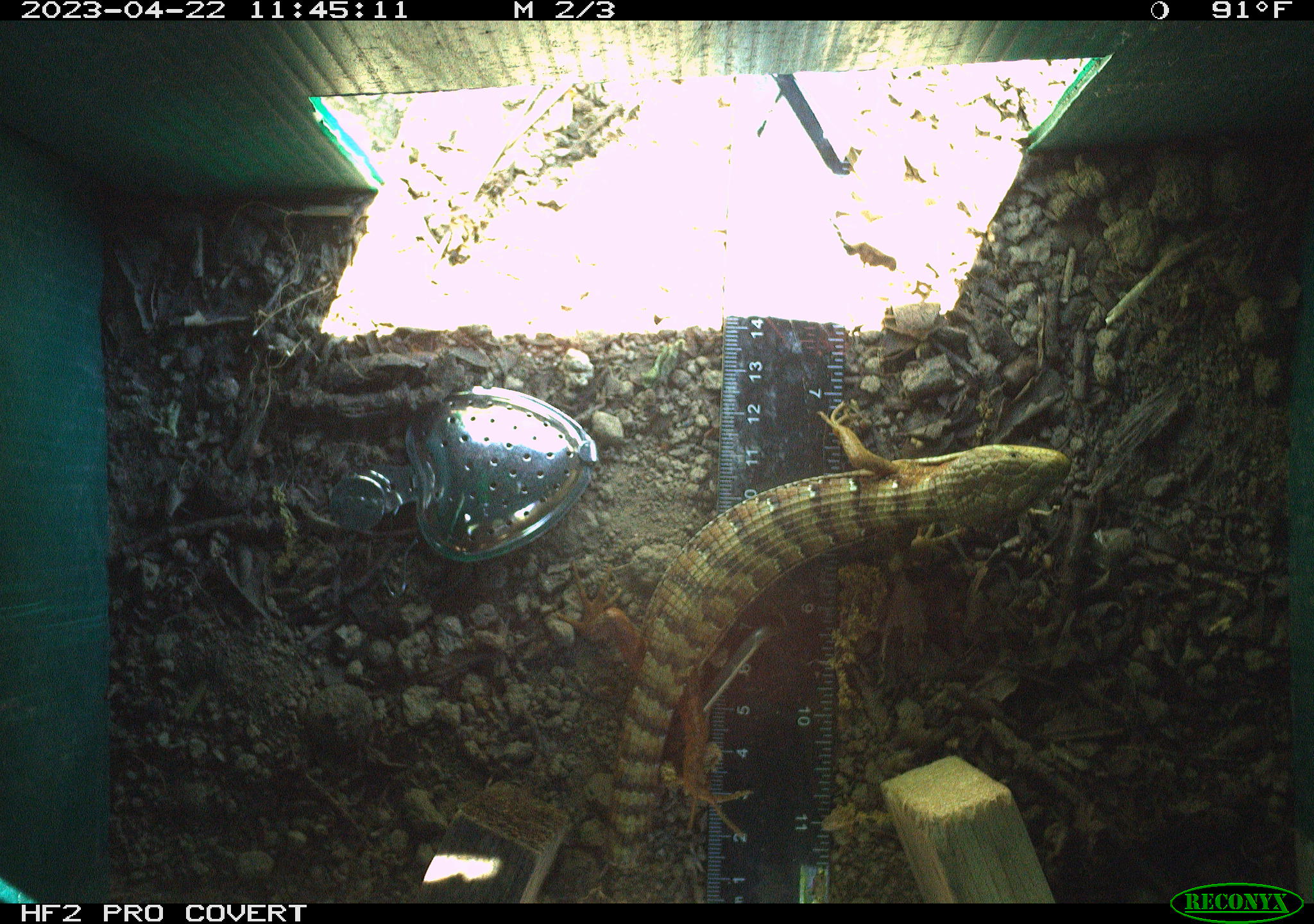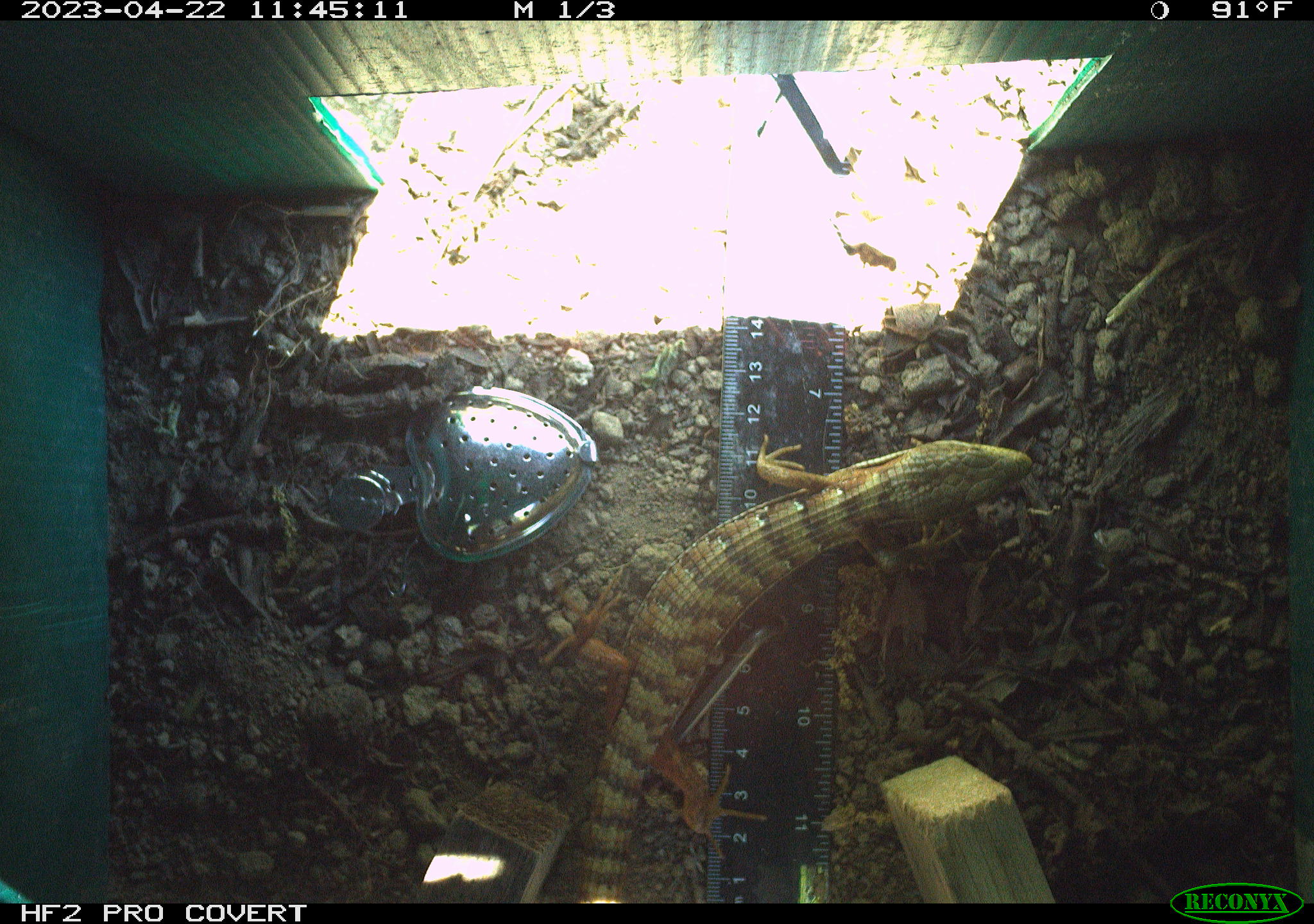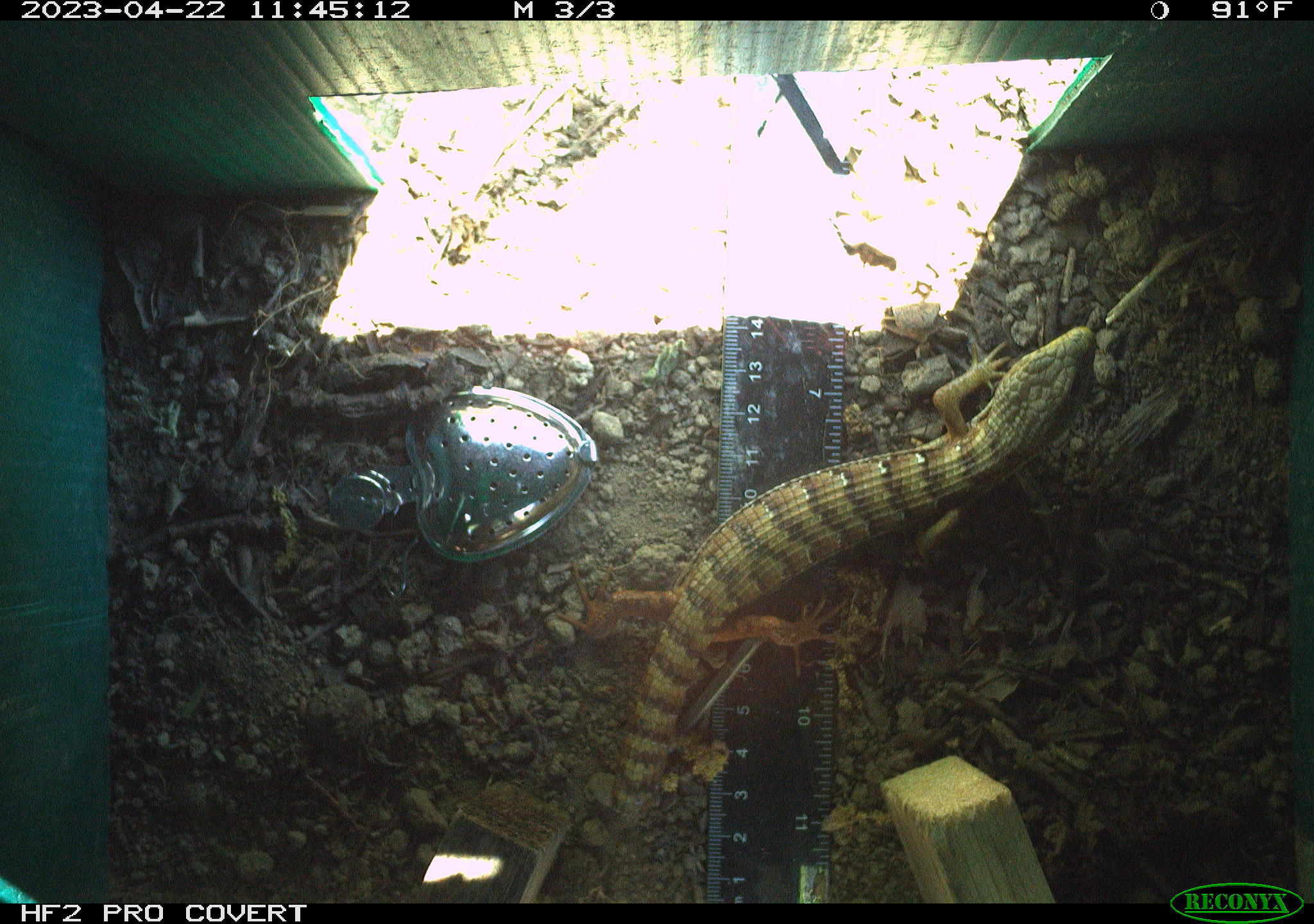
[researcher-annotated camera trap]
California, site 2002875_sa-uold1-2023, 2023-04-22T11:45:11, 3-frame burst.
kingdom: Animalia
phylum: Chordata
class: Reptilia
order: Squamata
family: Anguidae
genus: Elgaria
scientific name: Elgaria multicarinata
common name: southern alligator lizard